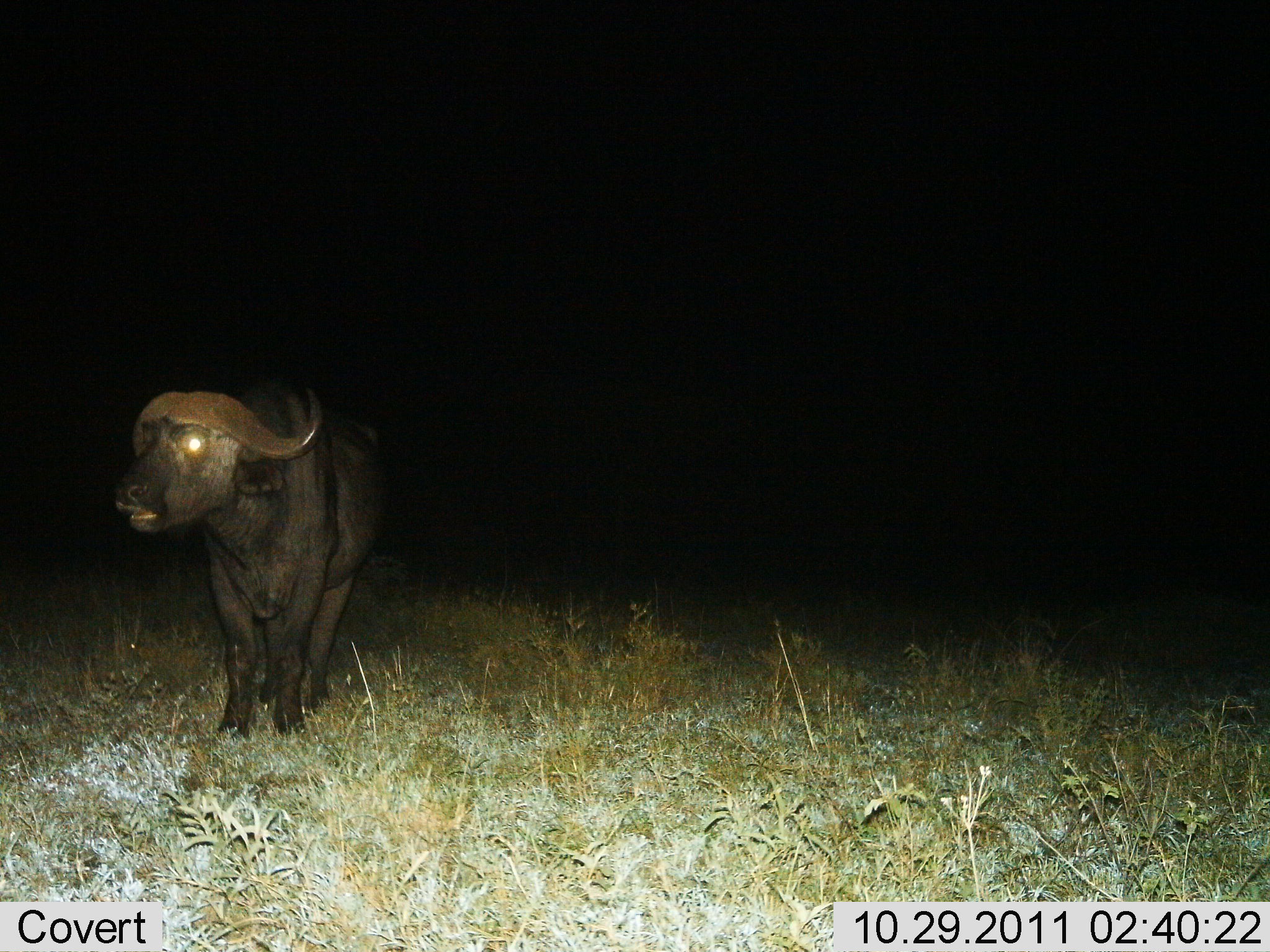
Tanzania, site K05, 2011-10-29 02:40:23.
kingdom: Animalia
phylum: Chordata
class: Mammalia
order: Artiodactyla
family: Bovidae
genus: Syncerus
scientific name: Syncerus caffer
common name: cape buffalo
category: buffalo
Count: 1.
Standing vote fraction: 100%.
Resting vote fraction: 0%.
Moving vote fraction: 0%.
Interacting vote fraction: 0%.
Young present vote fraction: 0%.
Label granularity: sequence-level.